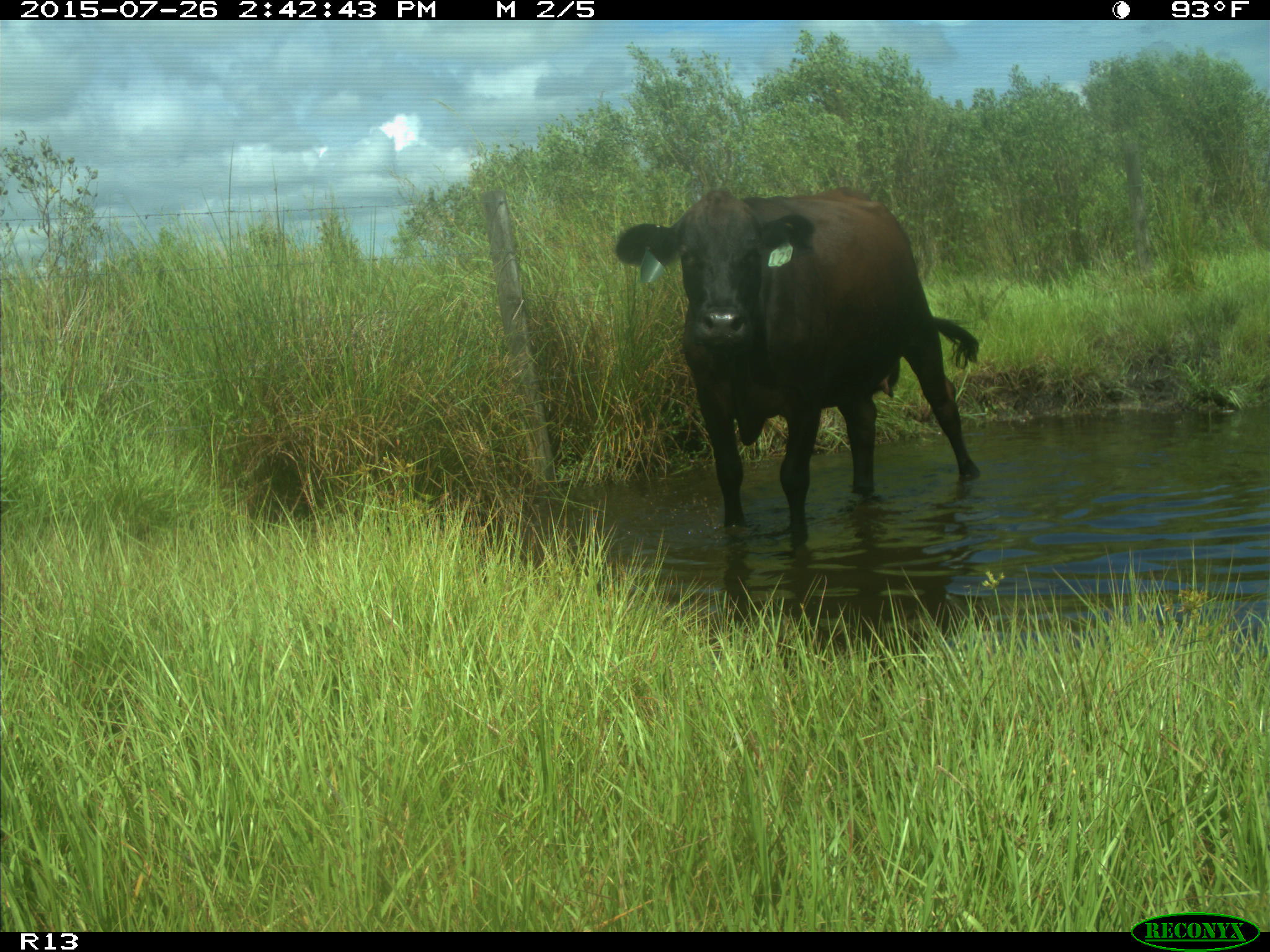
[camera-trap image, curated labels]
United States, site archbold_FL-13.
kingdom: Animalia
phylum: Chordata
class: Mammalia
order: Artiodactyla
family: Bovidae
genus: Bos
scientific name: Bos taurus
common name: domestic cow